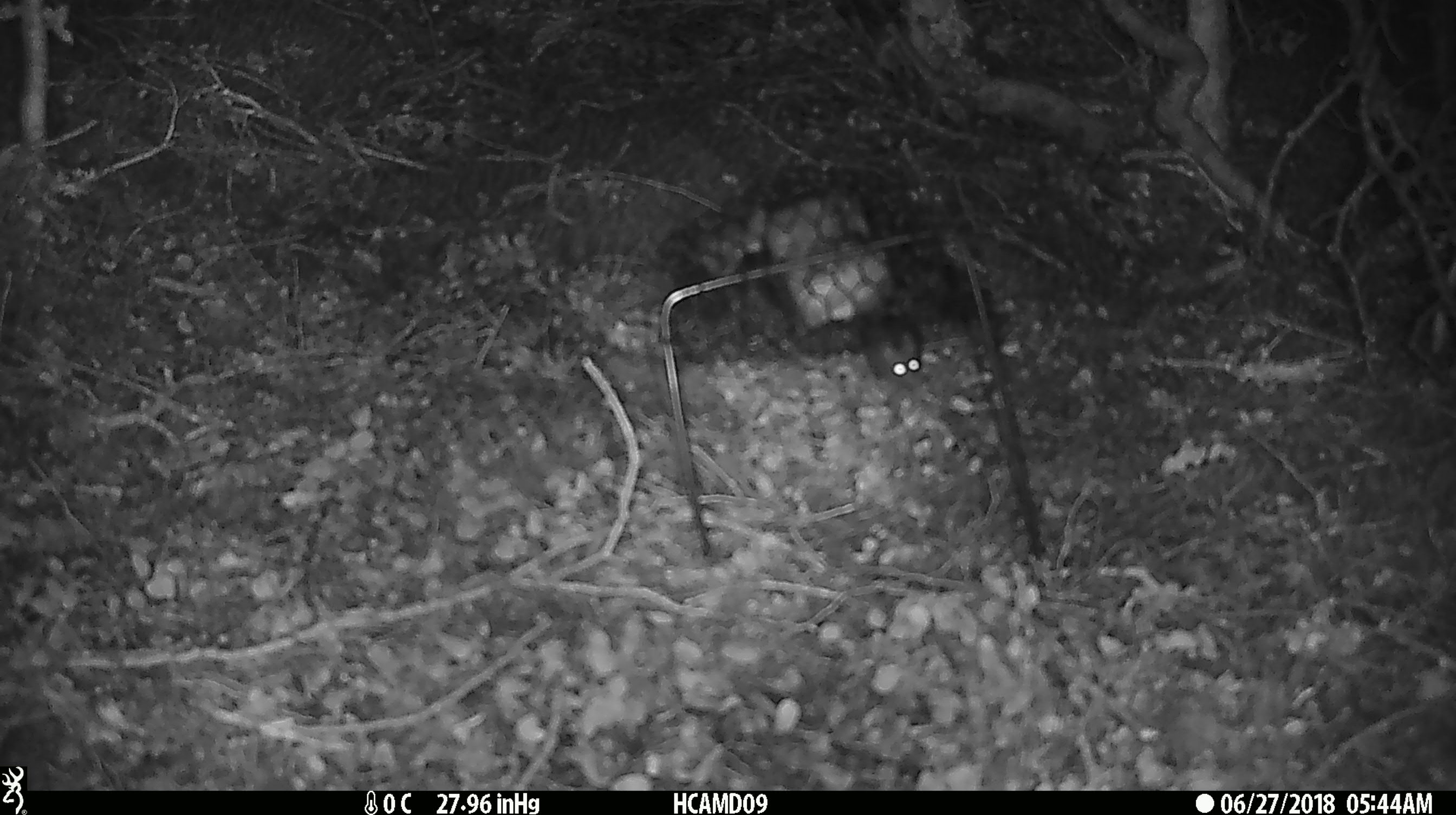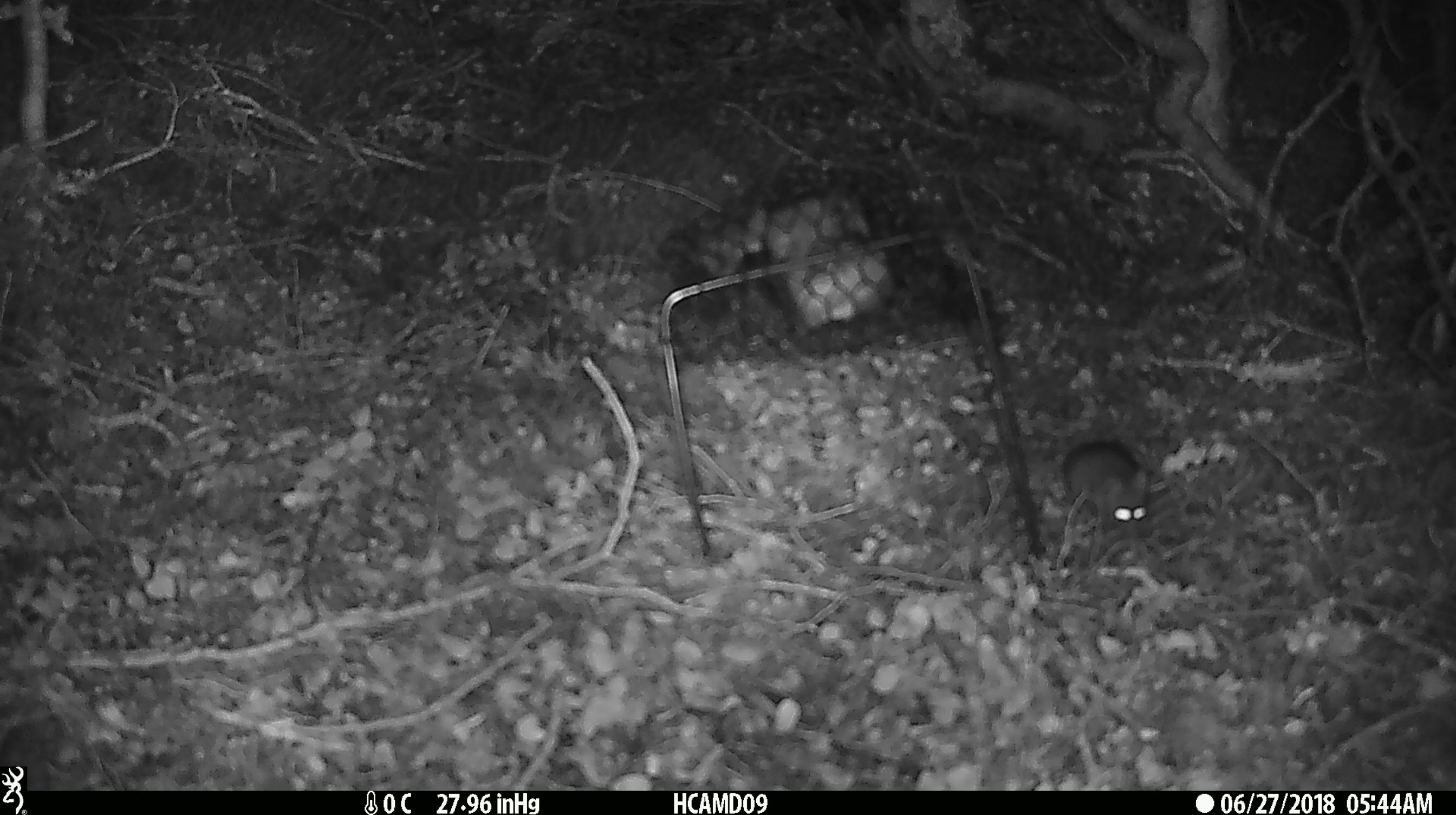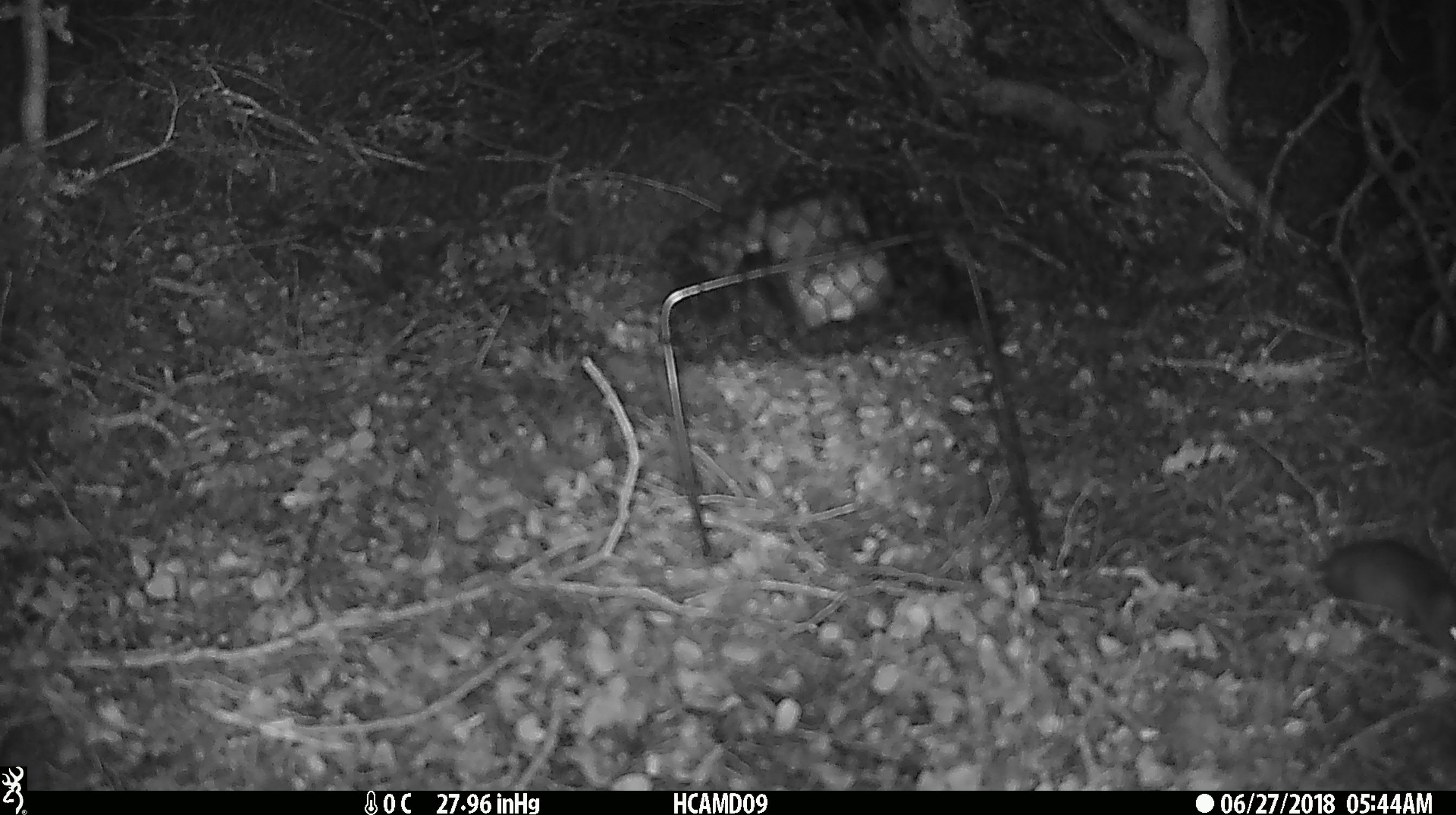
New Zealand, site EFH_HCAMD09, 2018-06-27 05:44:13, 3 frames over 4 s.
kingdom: Animalia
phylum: Chordata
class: Mammalia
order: Rodentia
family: Muridae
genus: Mus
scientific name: Mus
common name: mouse